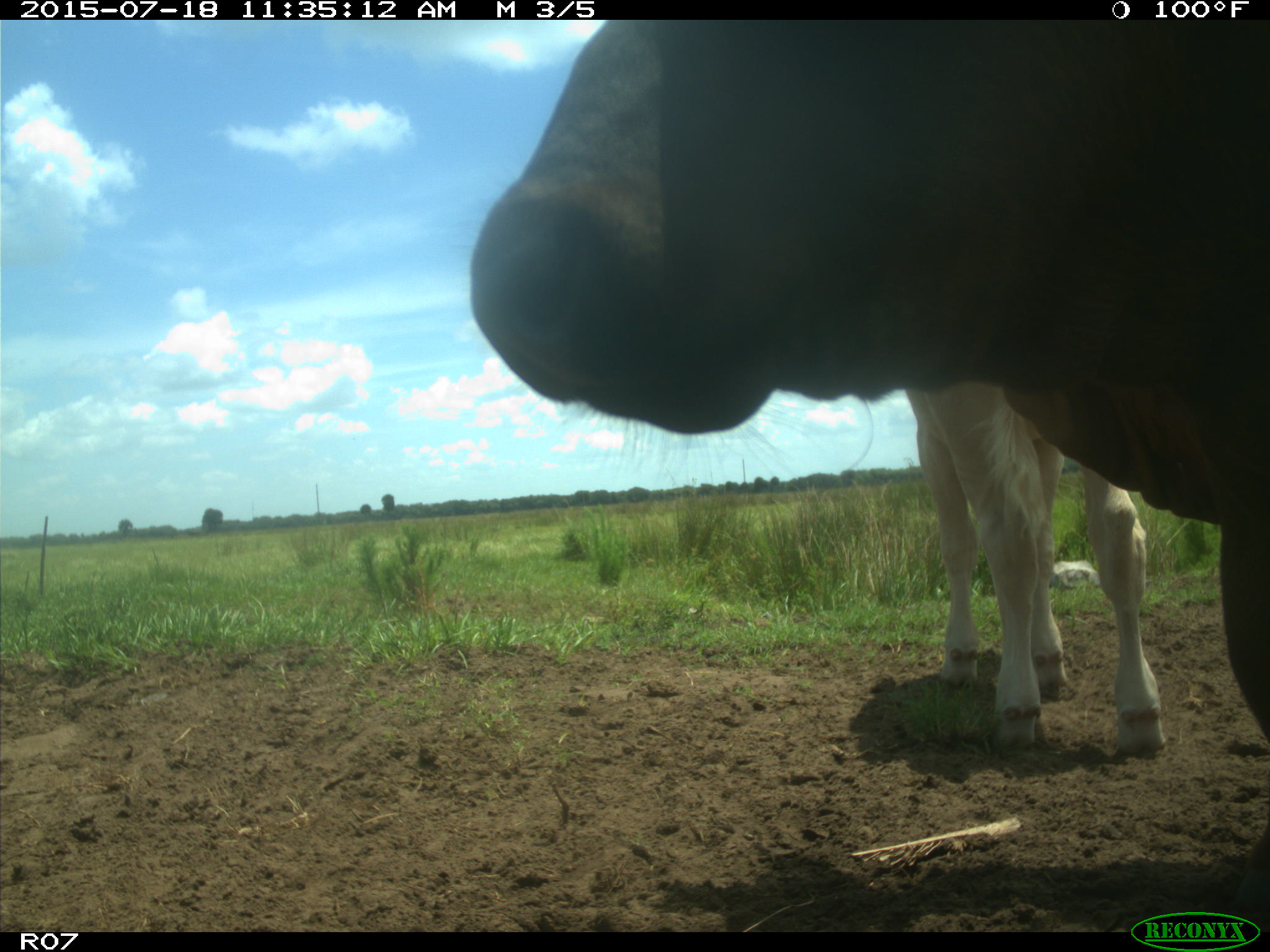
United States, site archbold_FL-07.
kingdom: Animalia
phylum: Chordata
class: Mammalia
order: Artiodactyla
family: Bovidae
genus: Bos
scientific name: Bos taurus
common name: domestic cow